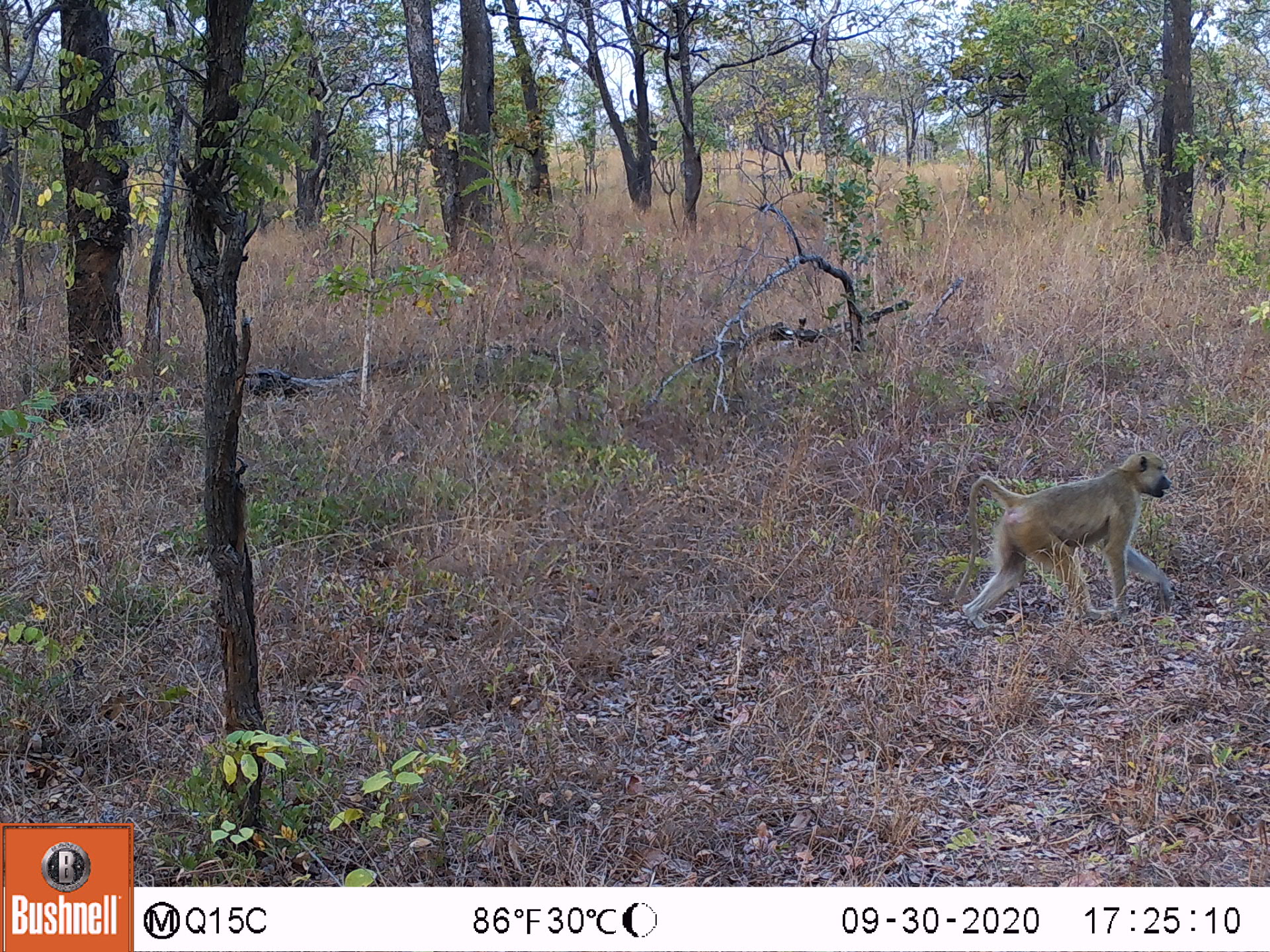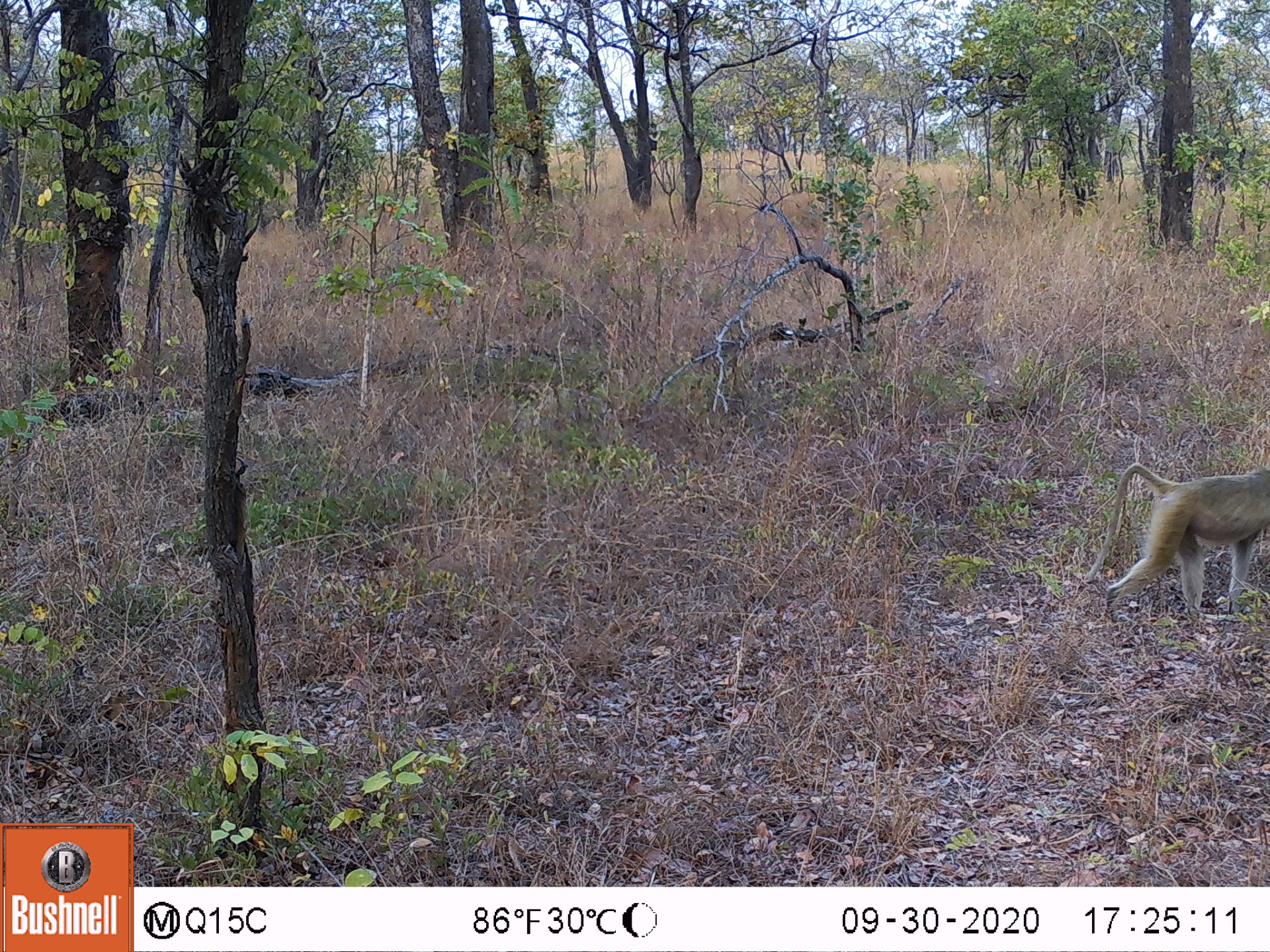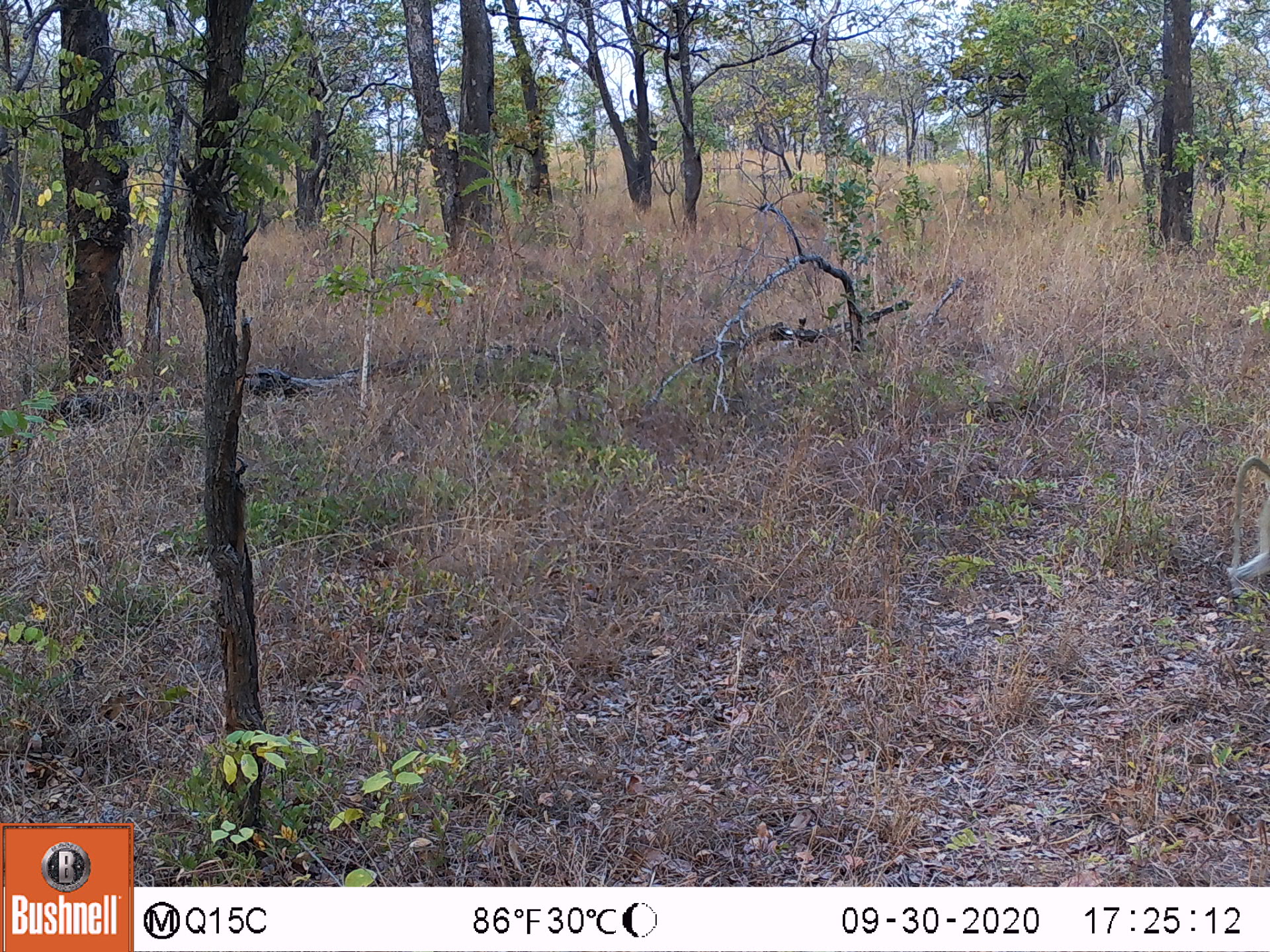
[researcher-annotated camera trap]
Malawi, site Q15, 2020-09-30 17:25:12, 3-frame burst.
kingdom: Animalia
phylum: Chordata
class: Mammalia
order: Primates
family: Cercopithecidae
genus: Papio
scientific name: Papio cynocephalus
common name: yellow baboon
Yellow baboon (Papio cynocephalus), count 1.